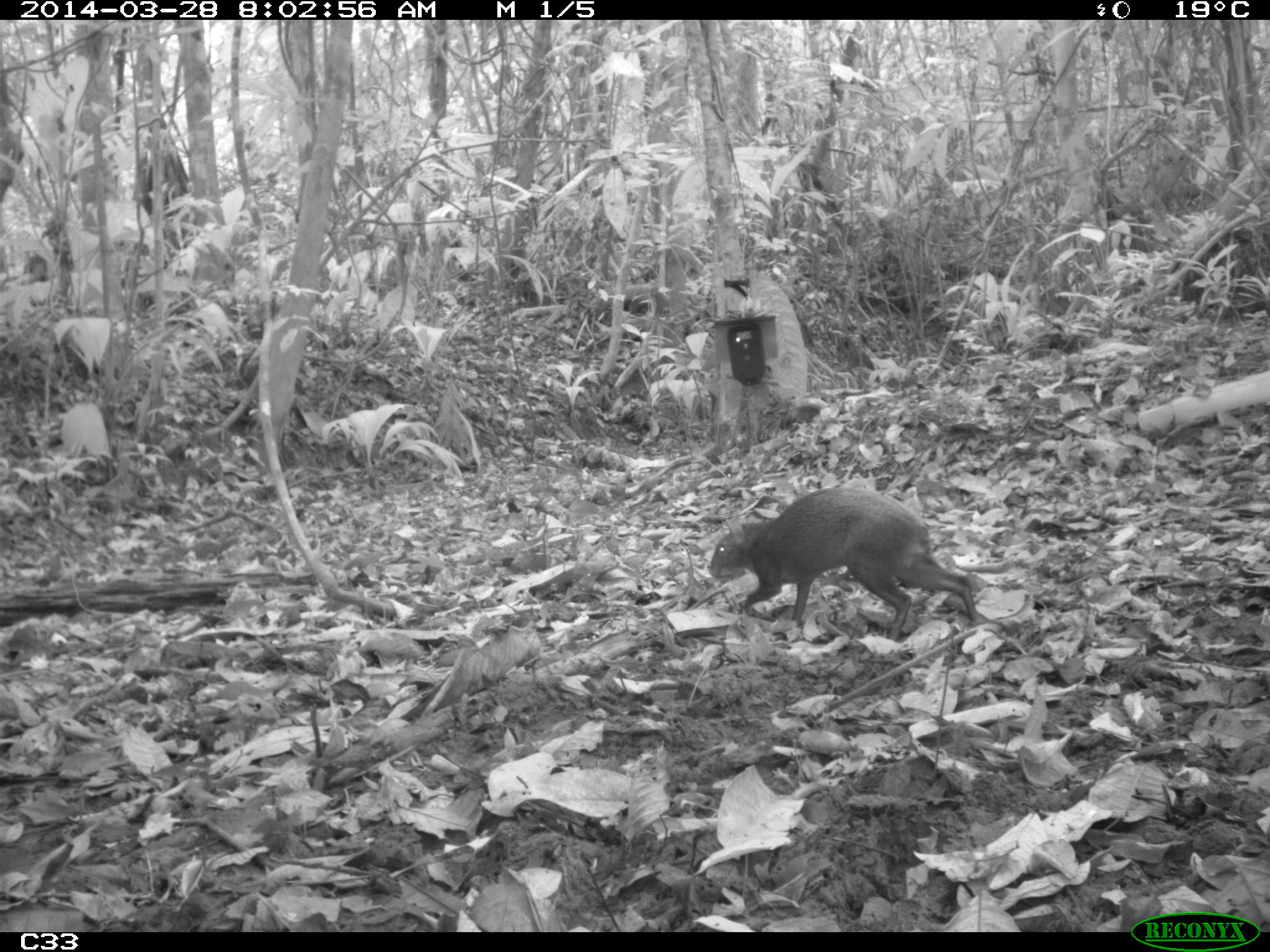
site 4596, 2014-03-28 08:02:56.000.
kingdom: Animalia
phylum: Chordata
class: Mammalia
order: Rodentia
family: Dasyproctidae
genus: Dasyprocta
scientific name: Dasyprocta leporina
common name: red-rumped agouti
Dasyprocta leporina (red-rumped agouti), count 1, age adult, sex male.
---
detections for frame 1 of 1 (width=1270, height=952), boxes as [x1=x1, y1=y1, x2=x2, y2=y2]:
dasyprocta leporina: [x1=708, y1=485, x2=979, y2=641]